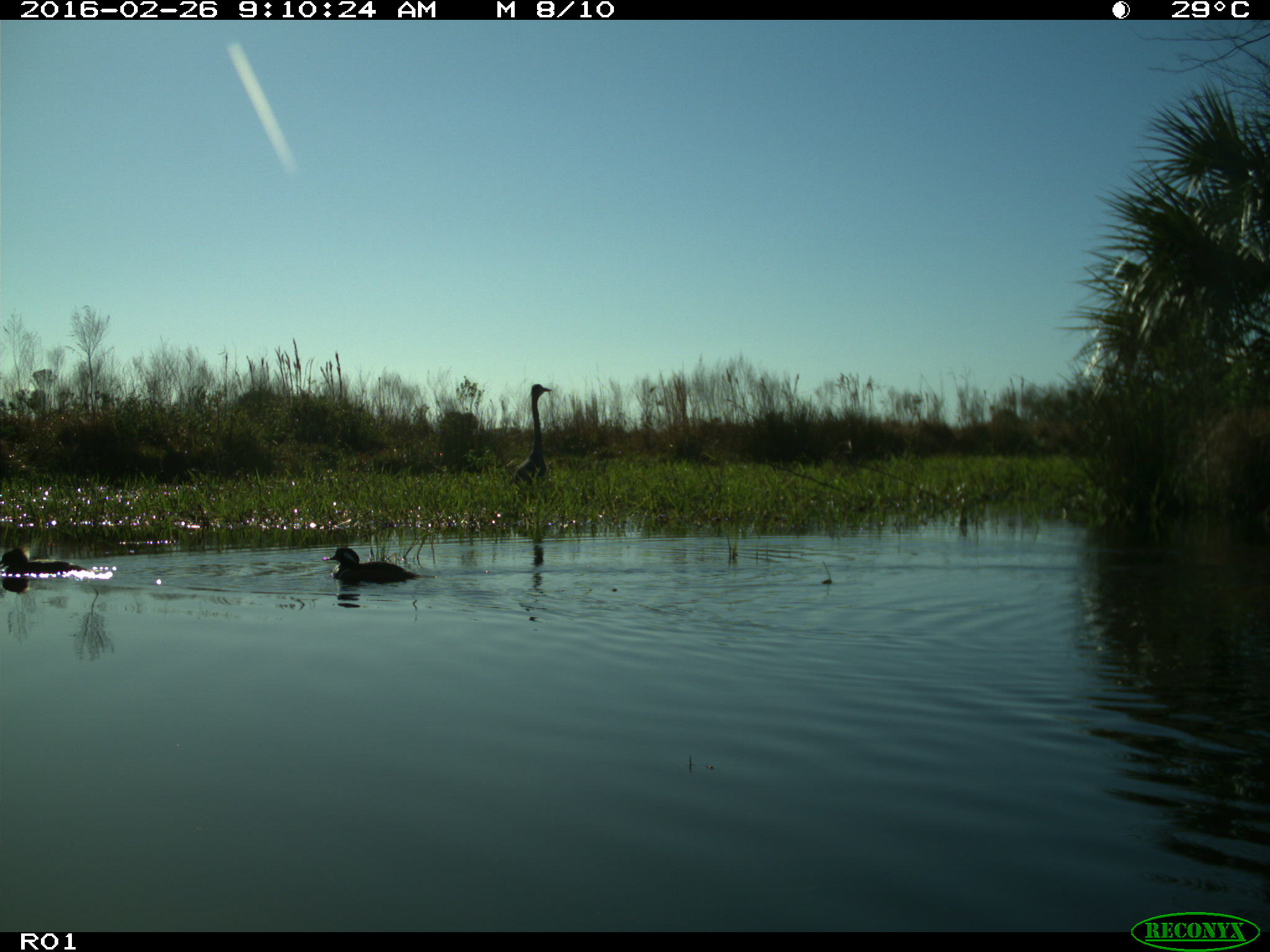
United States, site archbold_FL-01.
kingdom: Animalia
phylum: Chordata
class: Aves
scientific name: Aves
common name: birds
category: unidentified bird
Unidentified bird (birds) (Aves).